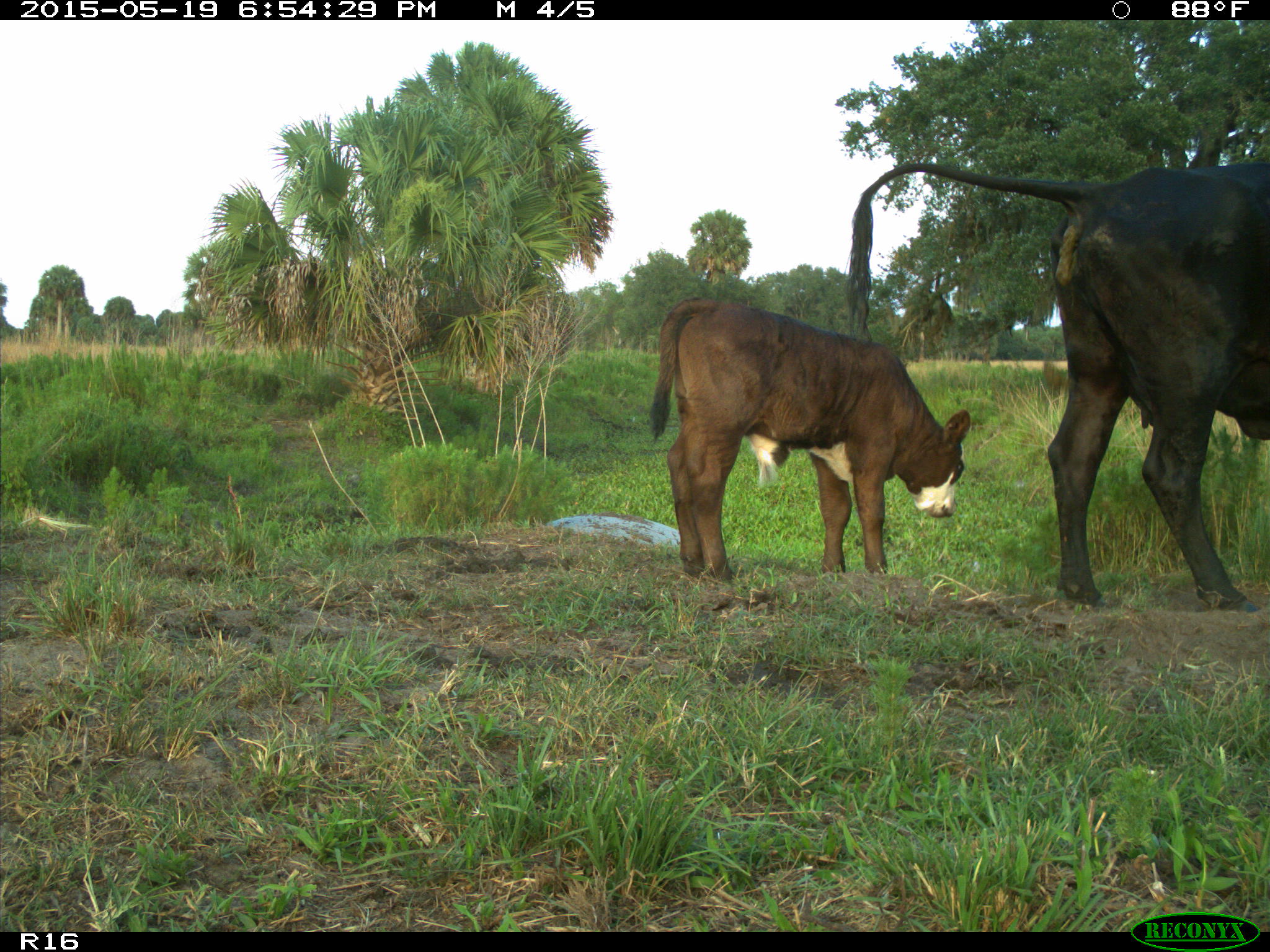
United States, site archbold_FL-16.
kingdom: Animalia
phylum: Chordata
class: Mammalia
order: Artiodactyla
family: Bovidae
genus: Bos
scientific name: Bos taurus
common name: domestic cow